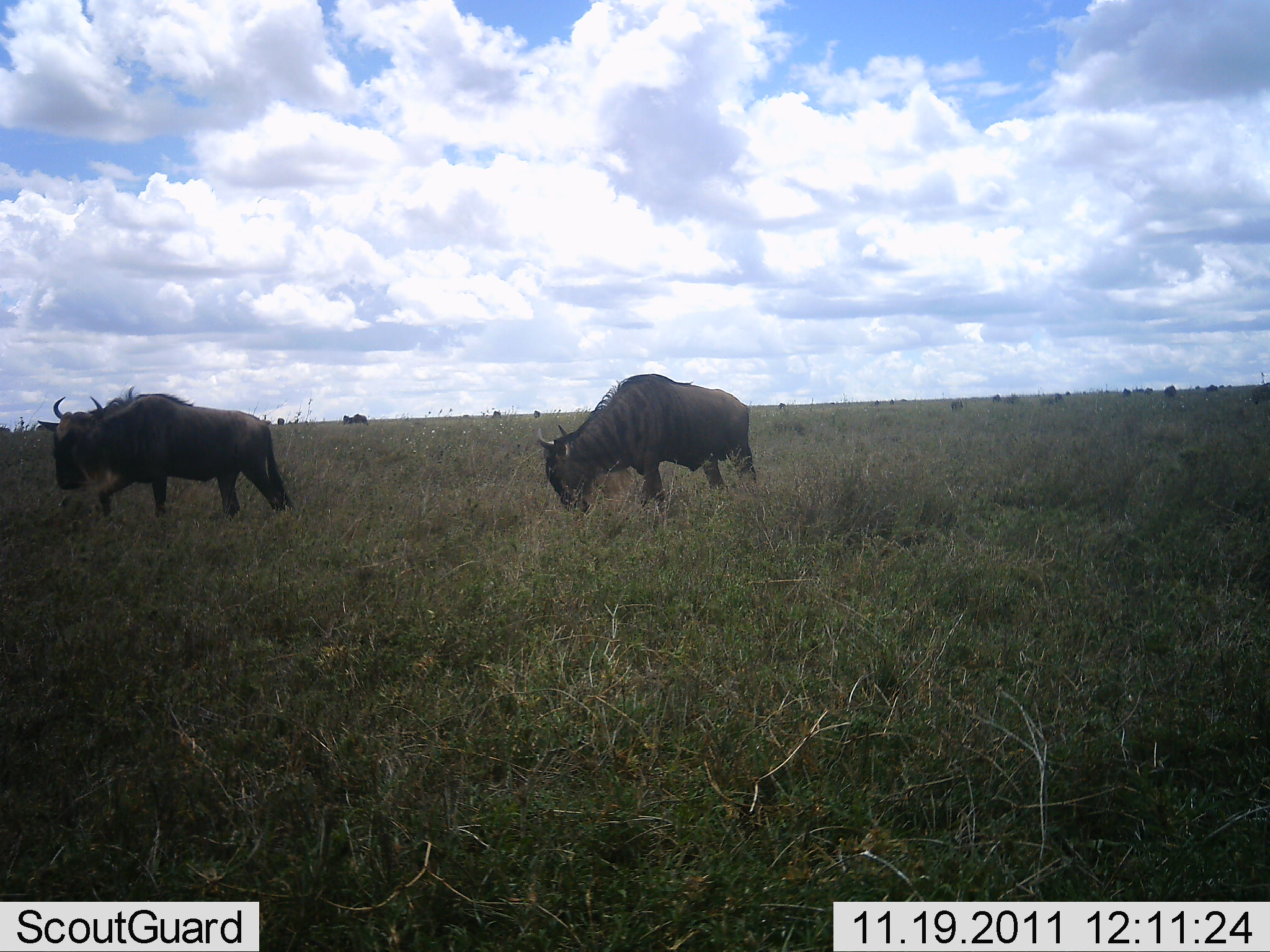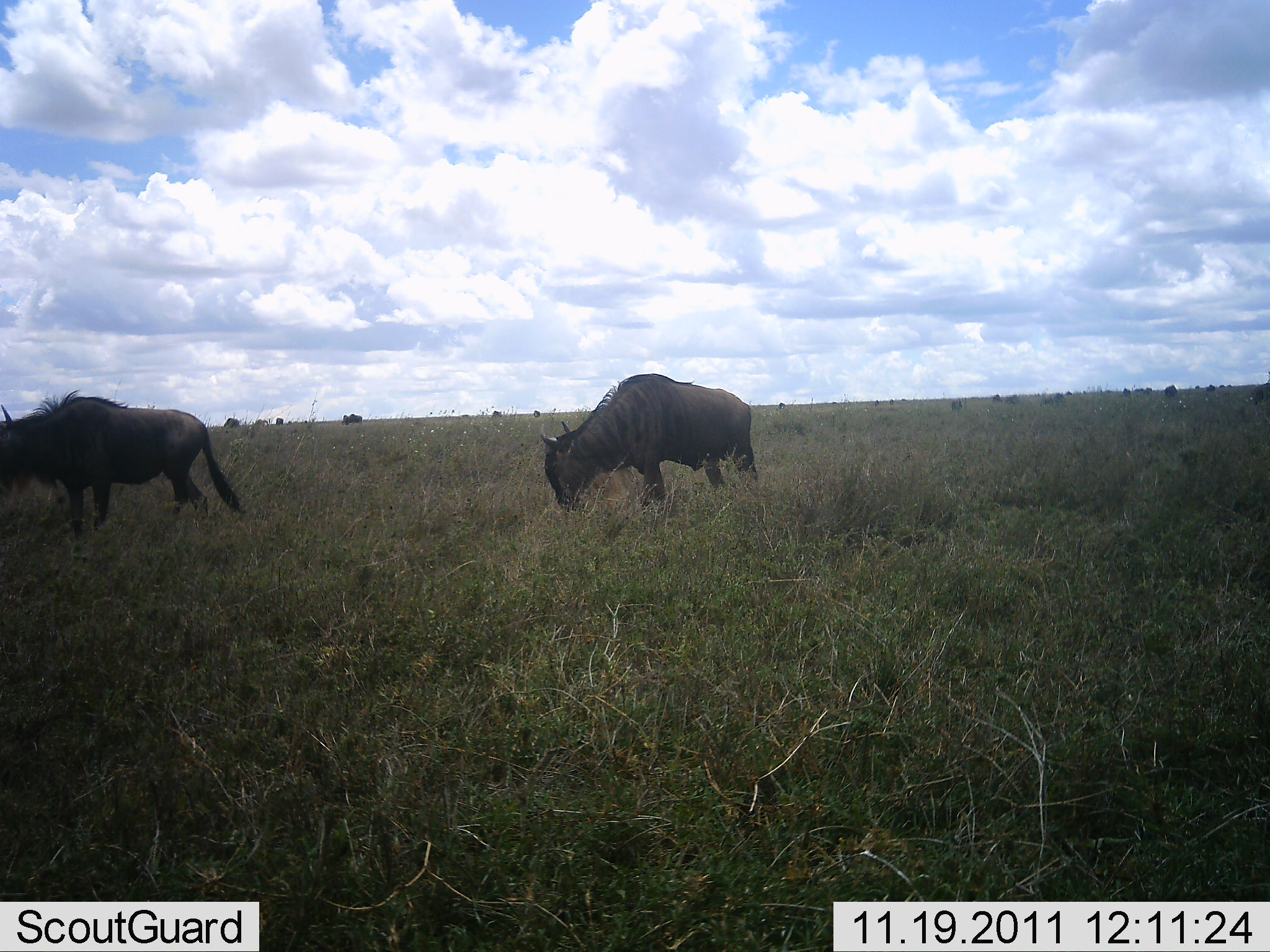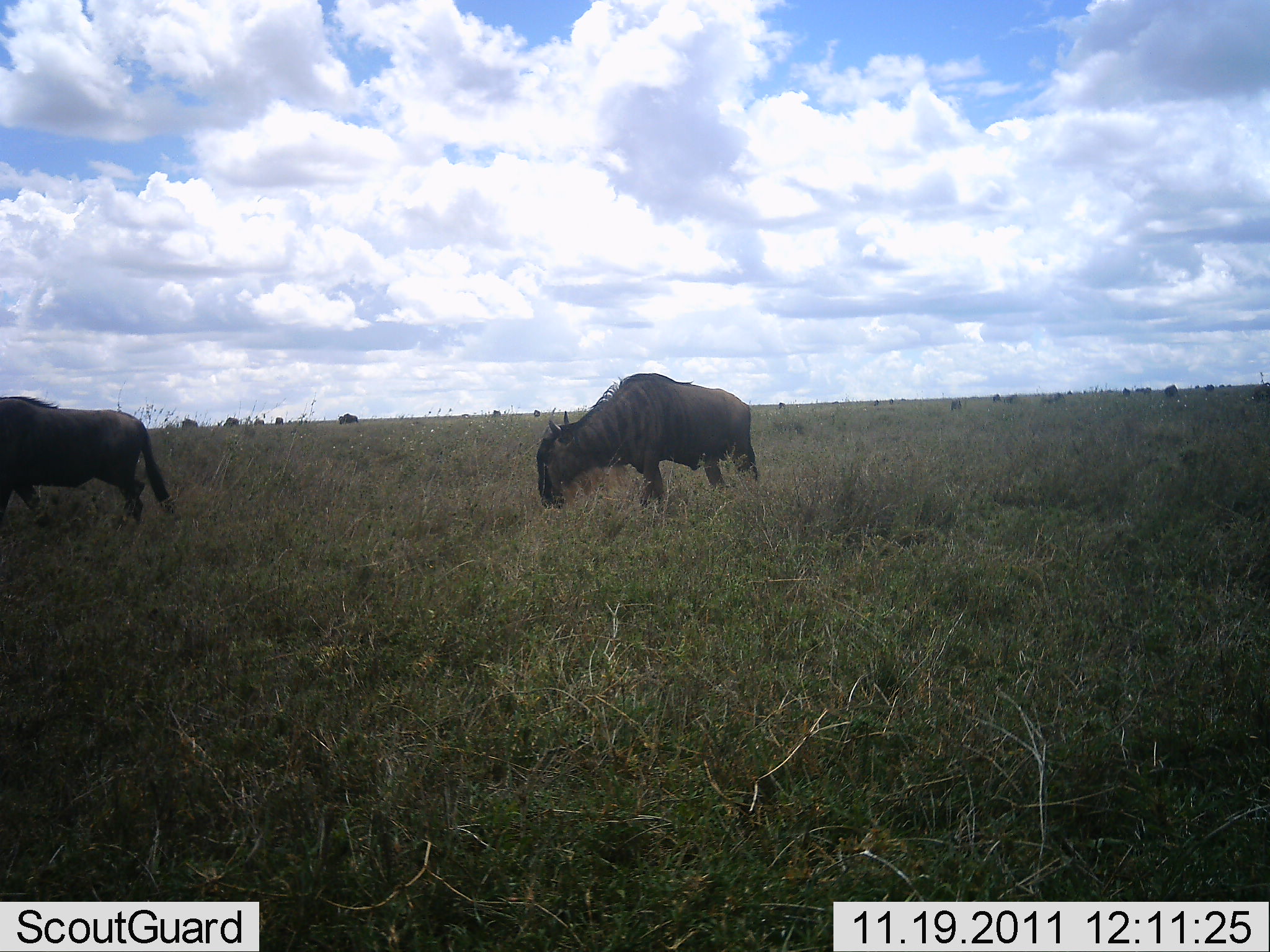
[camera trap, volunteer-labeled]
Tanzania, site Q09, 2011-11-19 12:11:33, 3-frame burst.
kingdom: Animalia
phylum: Chordata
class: Mammalia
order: Artiodactyla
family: Bovidae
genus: Connochaetes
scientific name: Connochaetes taurinus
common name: blue wildebeest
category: wildebeest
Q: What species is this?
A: Wildebeest (blue wildebeest) (Connochaetes taurinus).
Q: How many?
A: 2.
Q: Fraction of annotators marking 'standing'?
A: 31%.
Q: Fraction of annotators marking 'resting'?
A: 0%.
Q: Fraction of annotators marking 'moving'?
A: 46%.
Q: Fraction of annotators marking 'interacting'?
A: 0%.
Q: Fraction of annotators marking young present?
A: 0%.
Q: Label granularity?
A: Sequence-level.